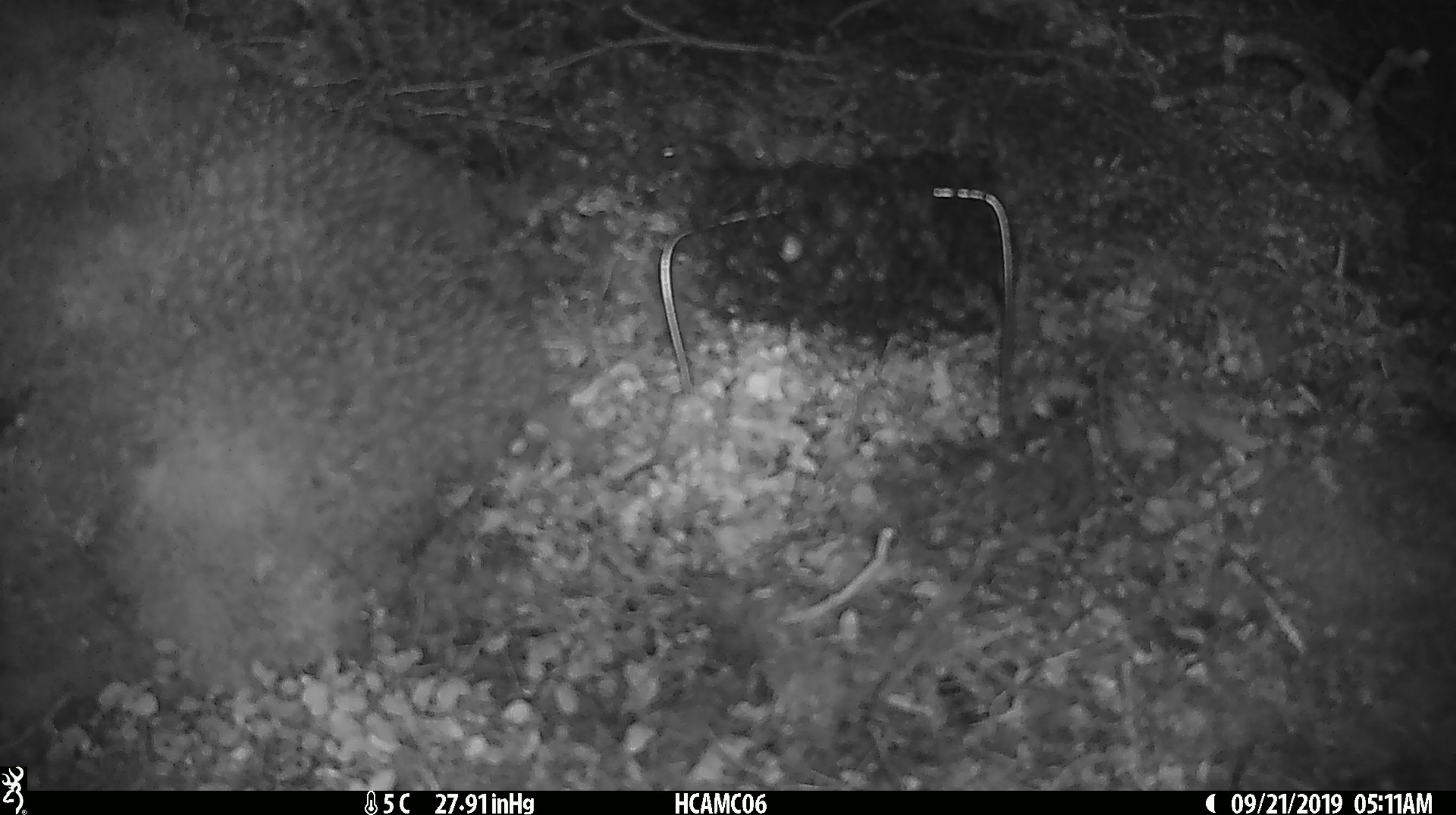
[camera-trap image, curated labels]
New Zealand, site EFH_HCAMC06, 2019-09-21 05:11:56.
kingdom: Animalia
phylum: Chordata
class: Mammalia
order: Rodentia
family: Muridae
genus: Mus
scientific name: Mus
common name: mouse